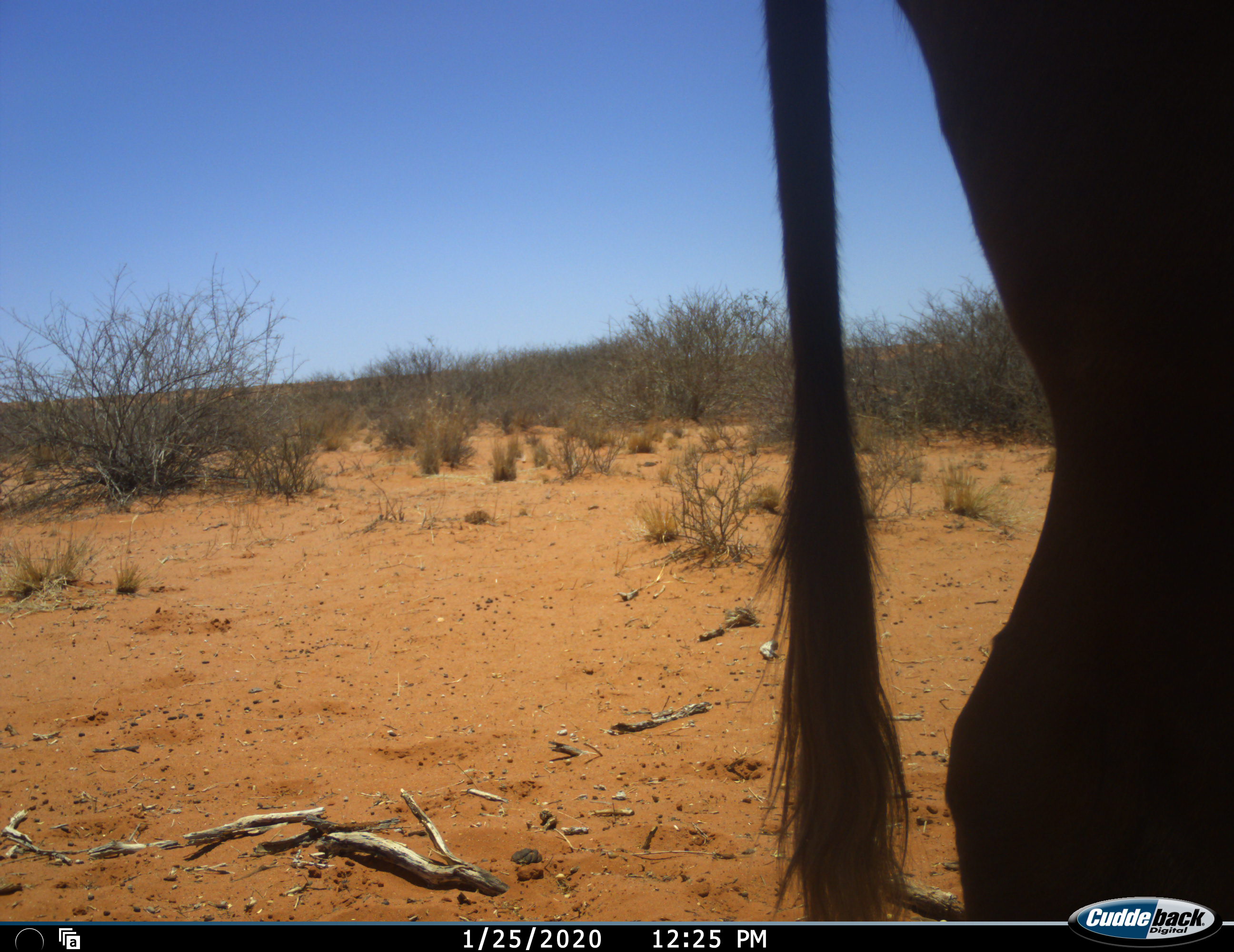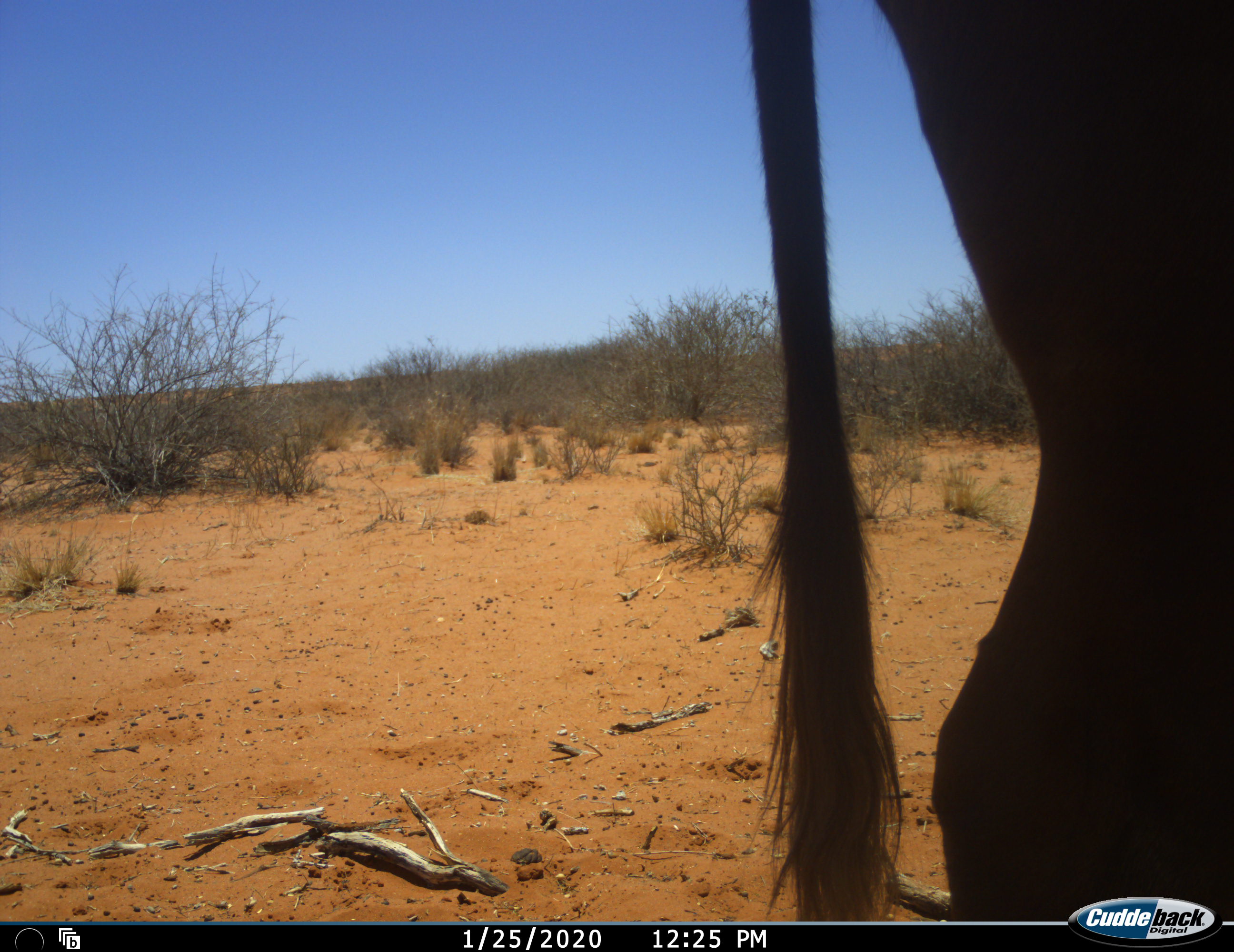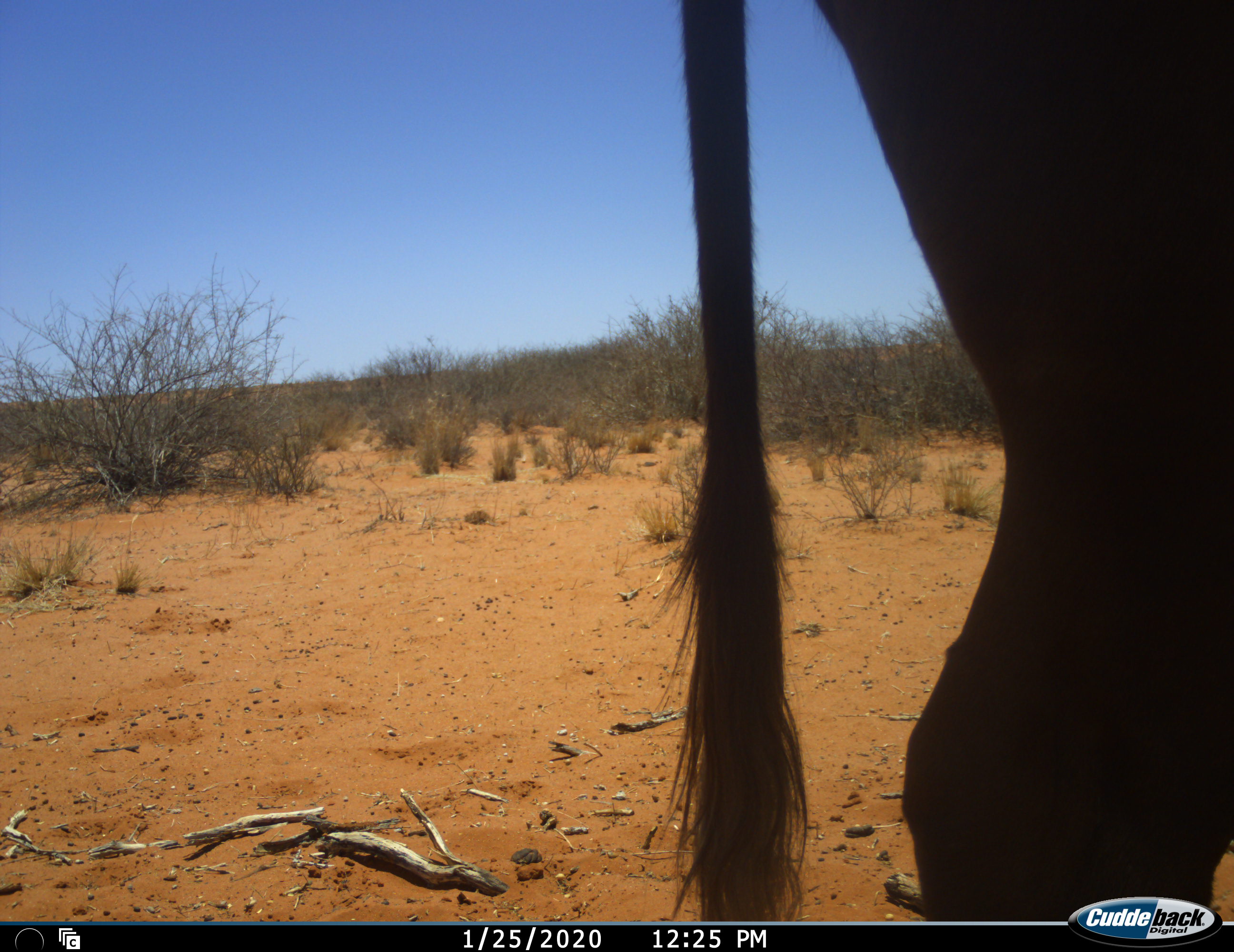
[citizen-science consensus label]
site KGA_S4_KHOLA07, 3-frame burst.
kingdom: Animalia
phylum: Chordata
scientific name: Vertebrata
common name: domestic animal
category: domesticanimal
Domesticanimal (domestic animal) (Vertebrata), count 1. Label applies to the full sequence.